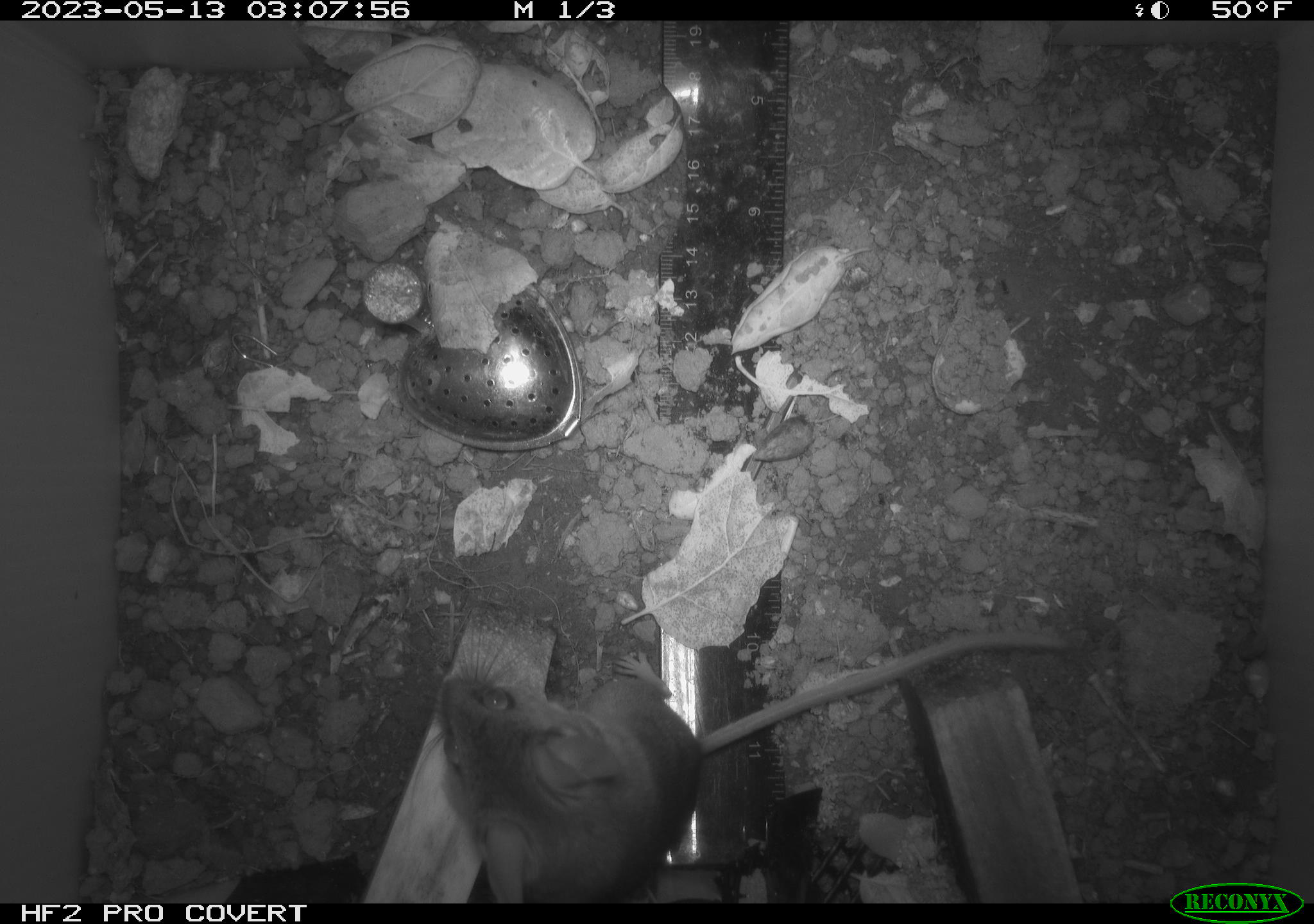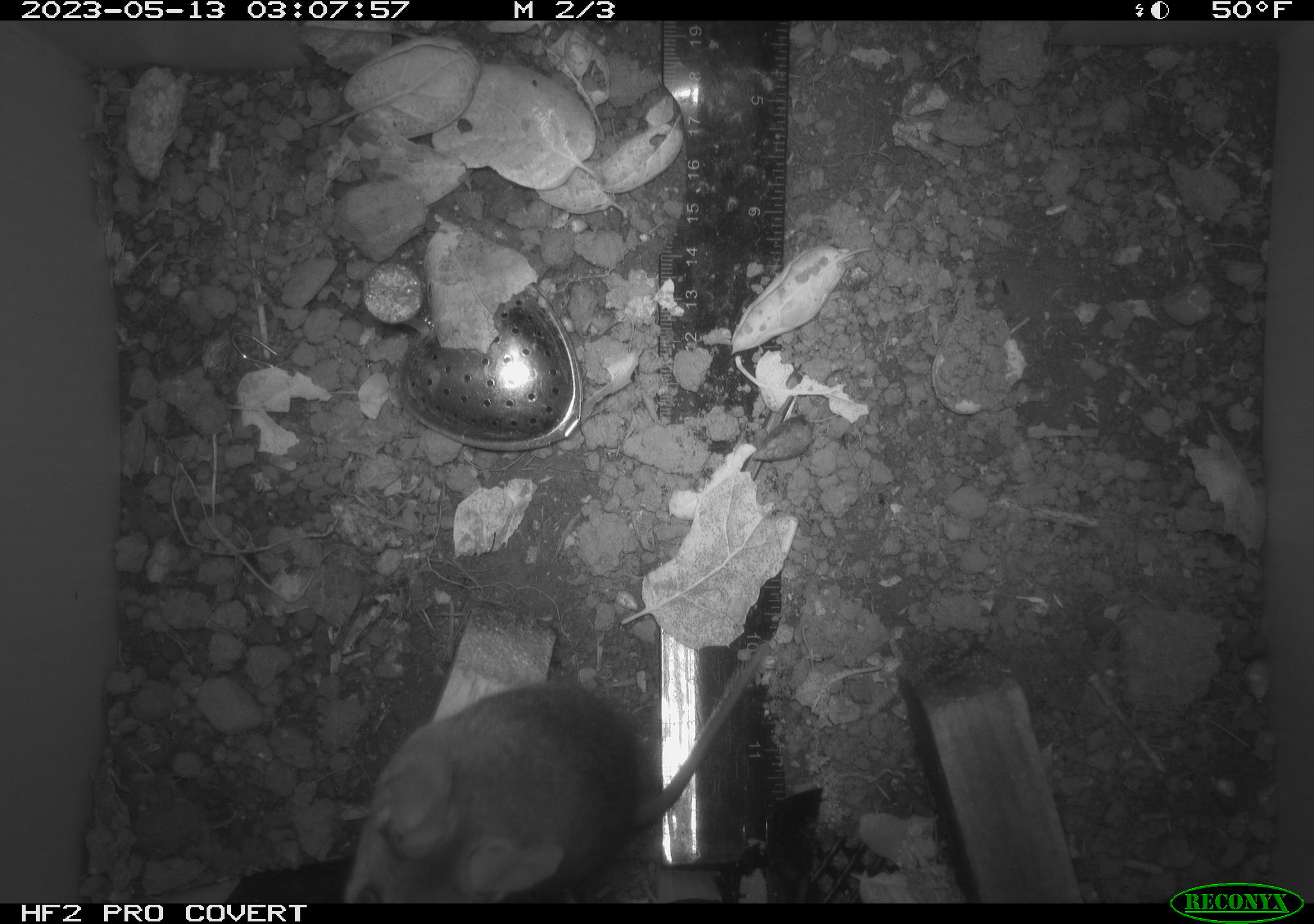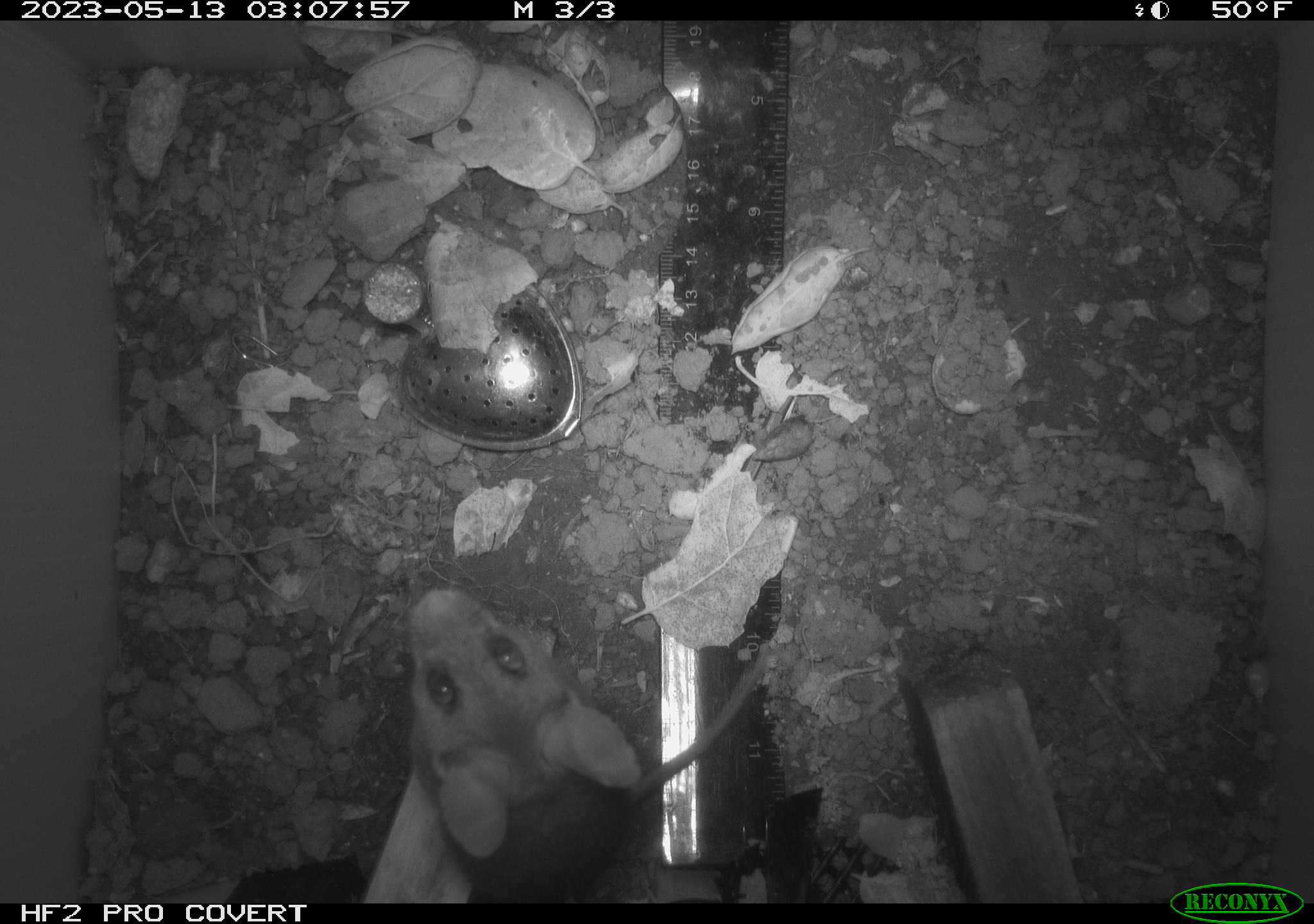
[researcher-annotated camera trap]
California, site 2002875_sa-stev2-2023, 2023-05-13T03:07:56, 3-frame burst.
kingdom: Animalia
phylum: Chordata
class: Mammalia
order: Rodentia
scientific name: Rodentia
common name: mouse species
Mouse species (Rodentia).